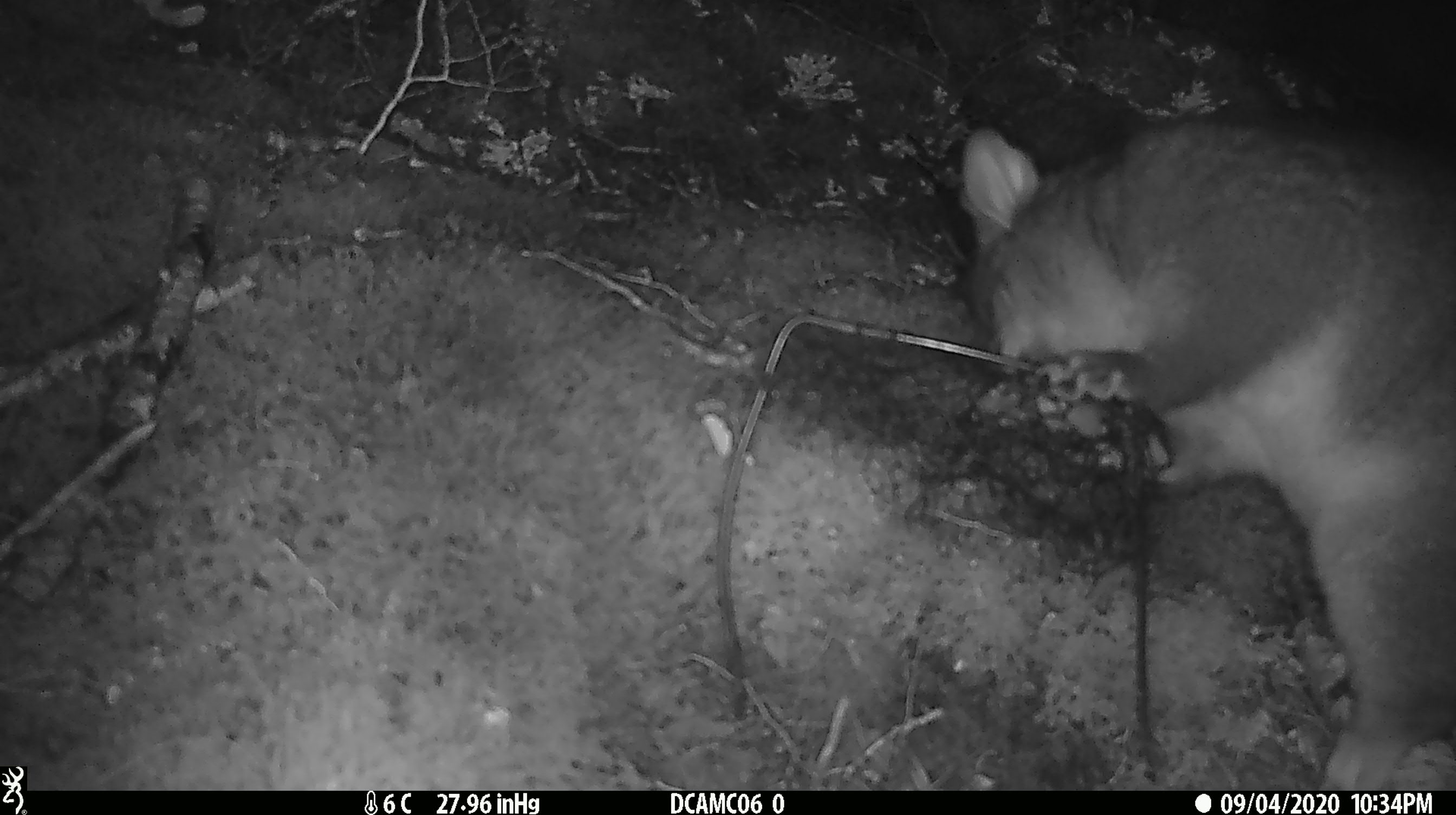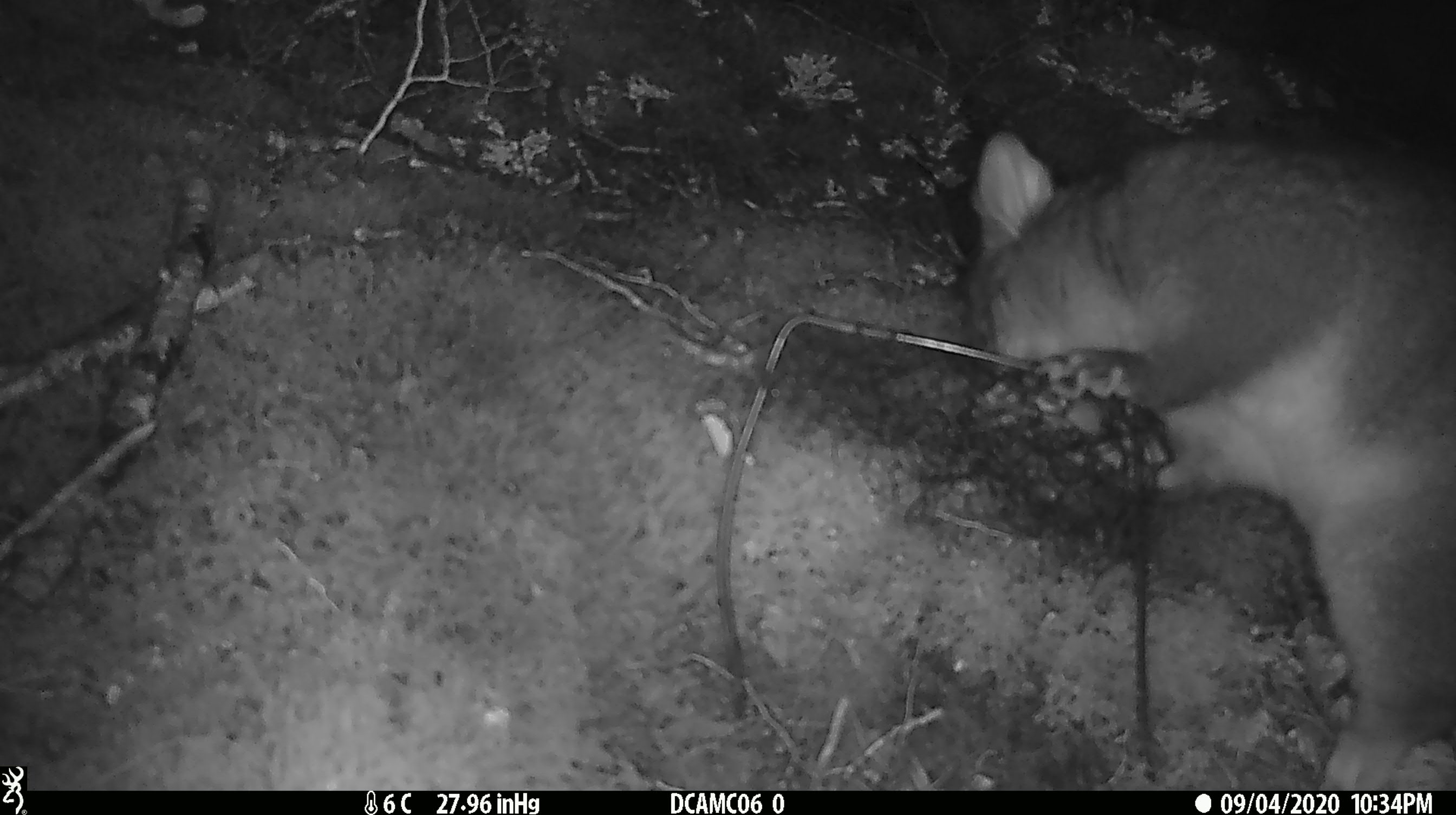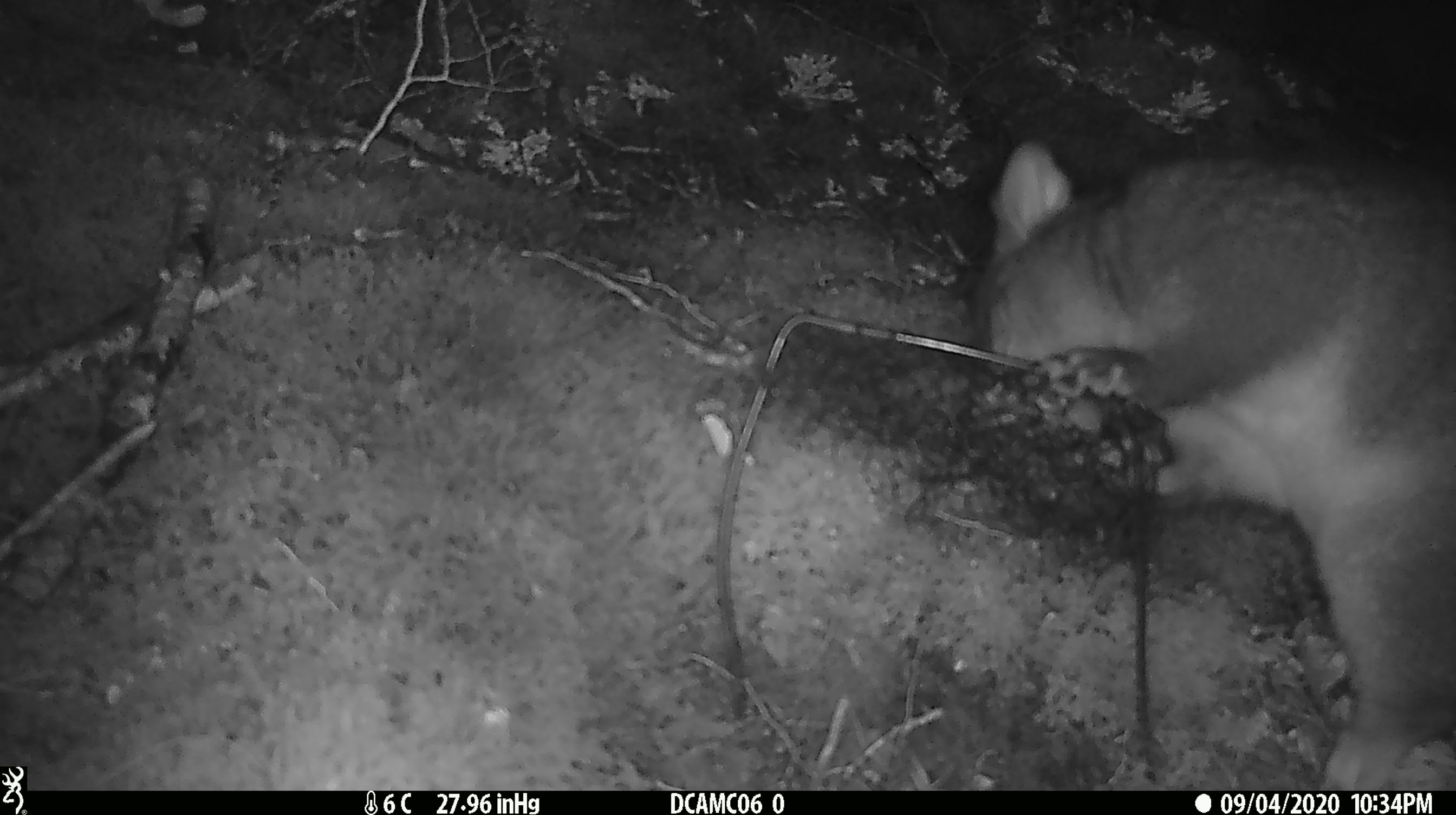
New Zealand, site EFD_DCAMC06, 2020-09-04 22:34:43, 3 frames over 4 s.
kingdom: Animalia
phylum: Chordata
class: Mammalia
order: Diprotodontia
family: Phalangeridae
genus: Trichosurus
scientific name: Trichosurus vulpecula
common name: common brushtail possum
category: possum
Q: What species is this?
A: Possum (common brushtail possum) (Trichosurus vulpecula).